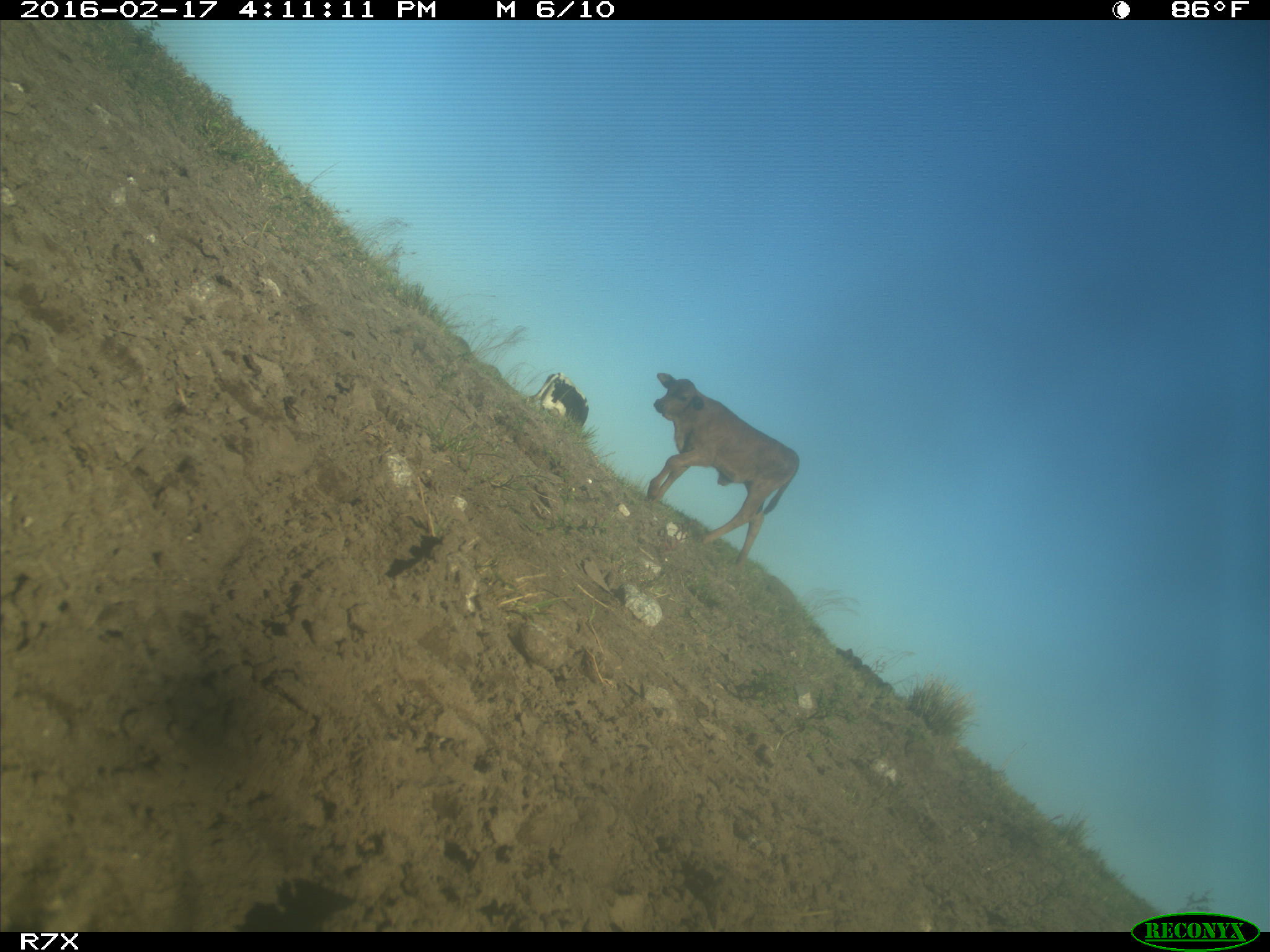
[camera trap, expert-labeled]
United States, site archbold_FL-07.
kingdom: Animalia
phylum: Chordata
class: Mammalia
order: Artiodactyla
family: Bovidae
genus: Bos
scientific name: Bos taurus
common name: domestic cow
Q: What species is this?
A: Bos taurus (domestic cow).